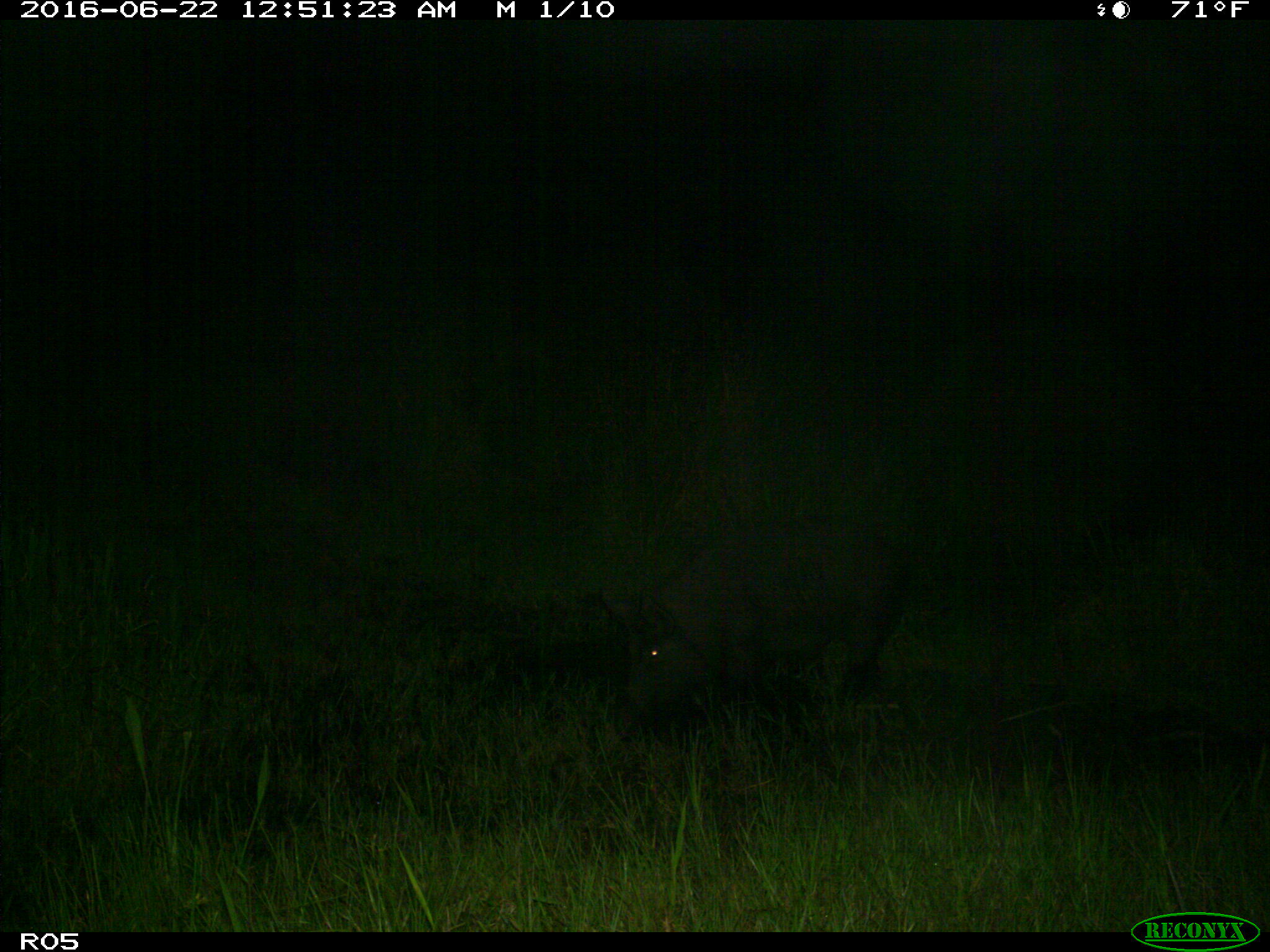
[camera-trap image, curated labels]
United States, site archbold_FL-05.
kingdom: Animalia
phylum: Chordata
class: Mammalia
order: Artiodactyla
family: Suidae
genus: Sus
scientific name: Sus scrofa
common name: wild boar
Sus scrofa (wild boar).